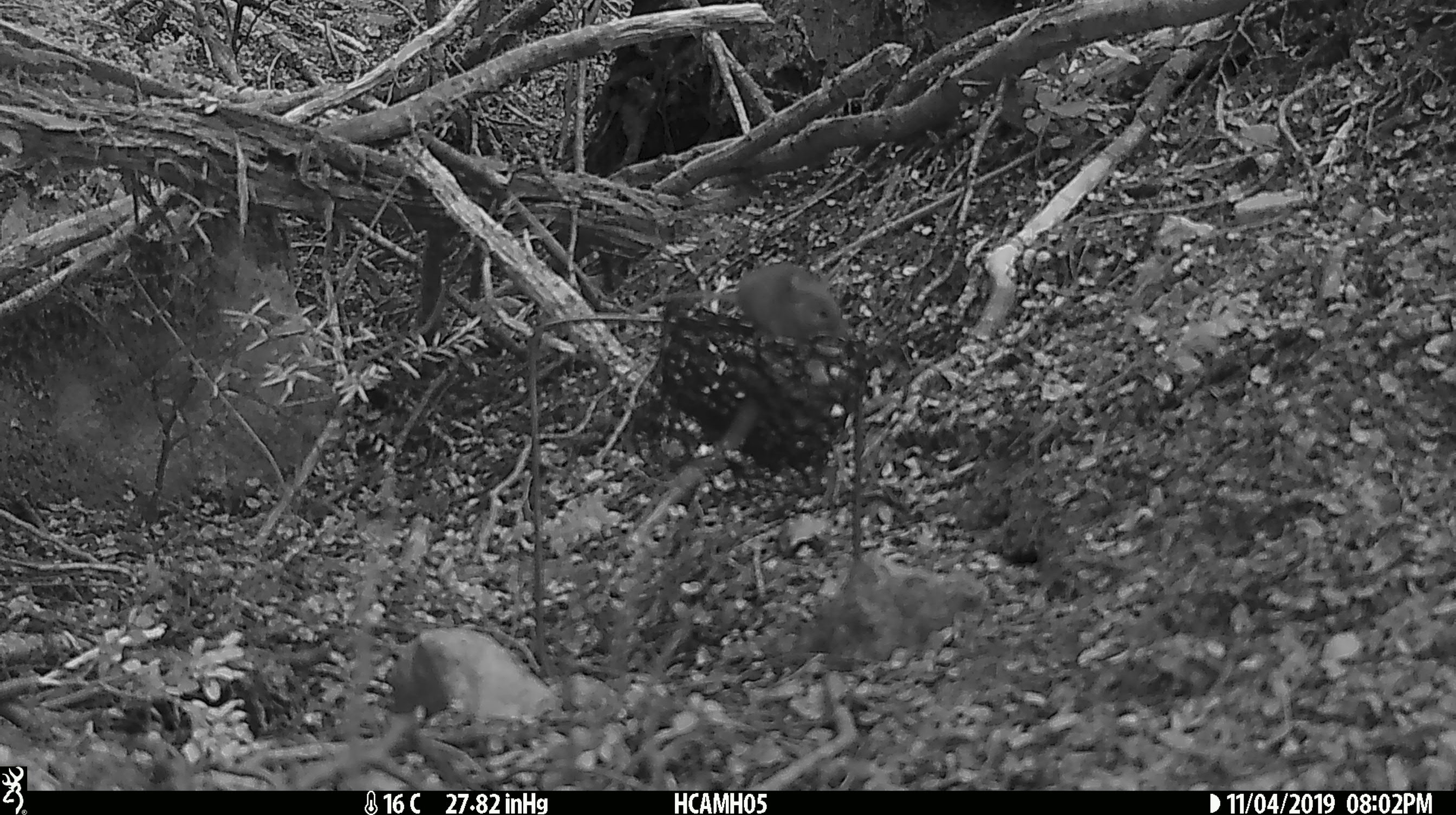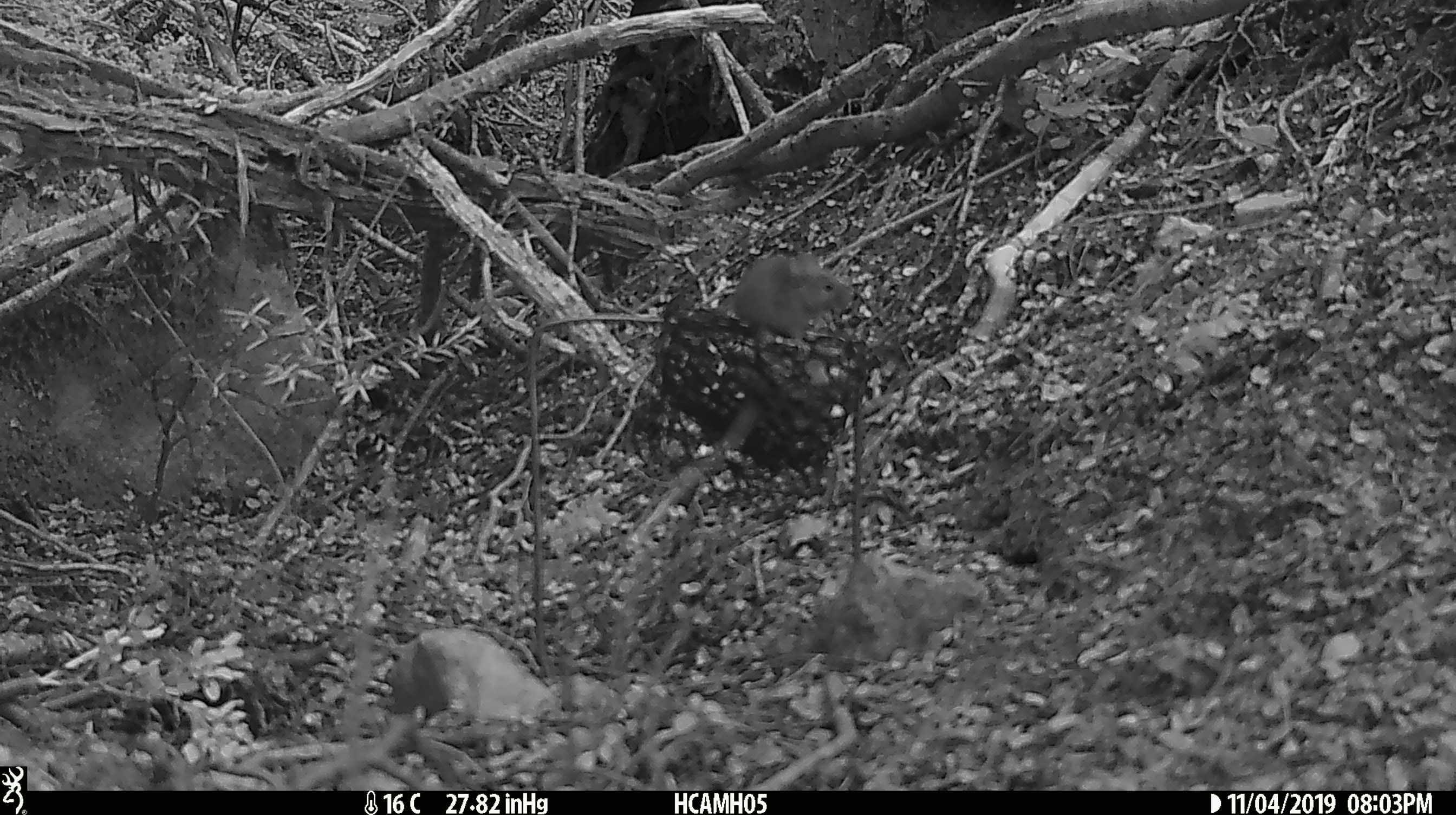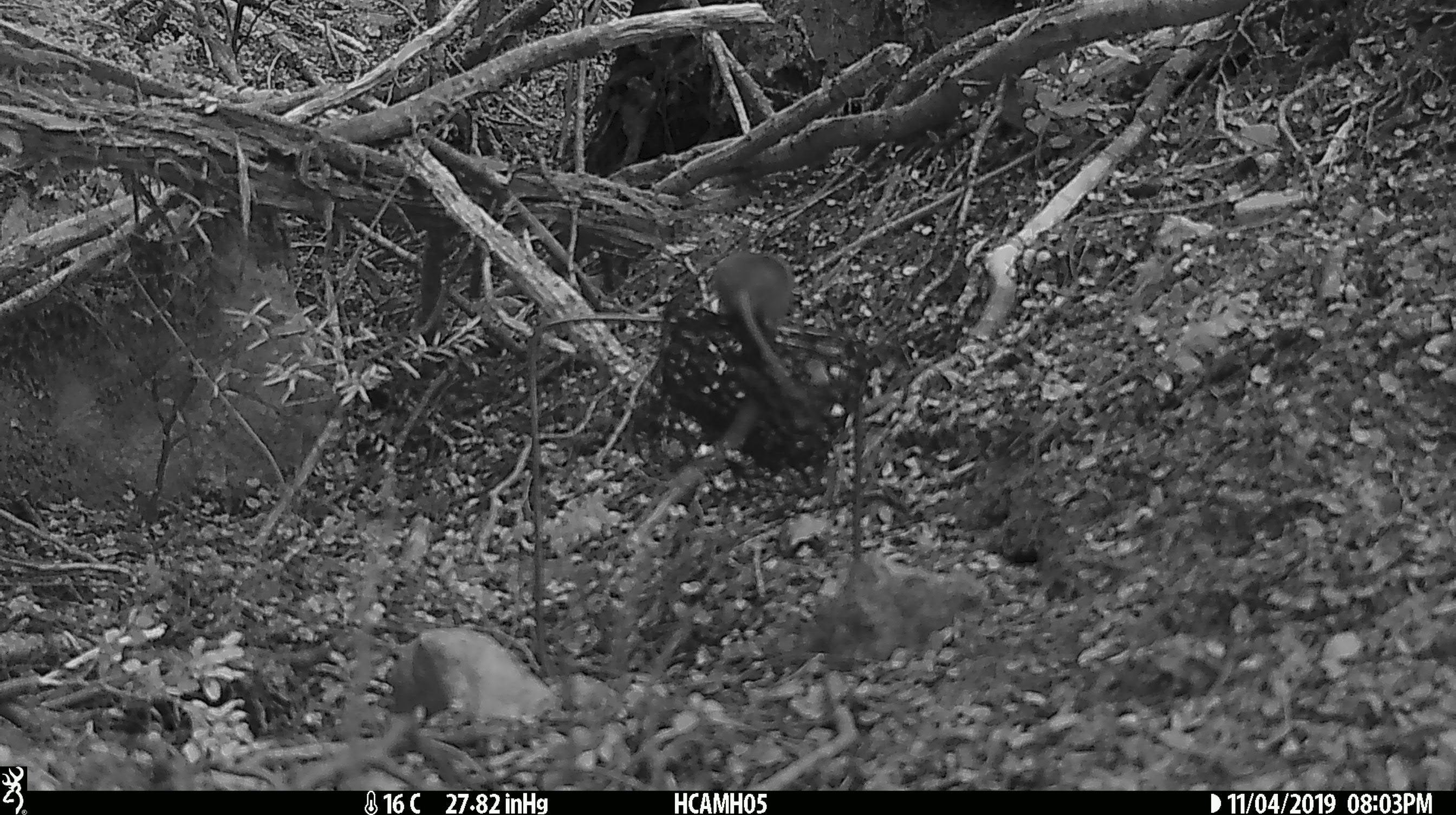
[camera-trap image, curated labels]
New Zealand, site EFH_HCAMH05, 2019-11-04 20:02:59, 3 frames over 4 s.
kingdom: Animalia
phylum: Chordata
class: Mammalia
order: Rodentia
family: Muridae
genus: Mus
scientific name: Mus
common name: mouse